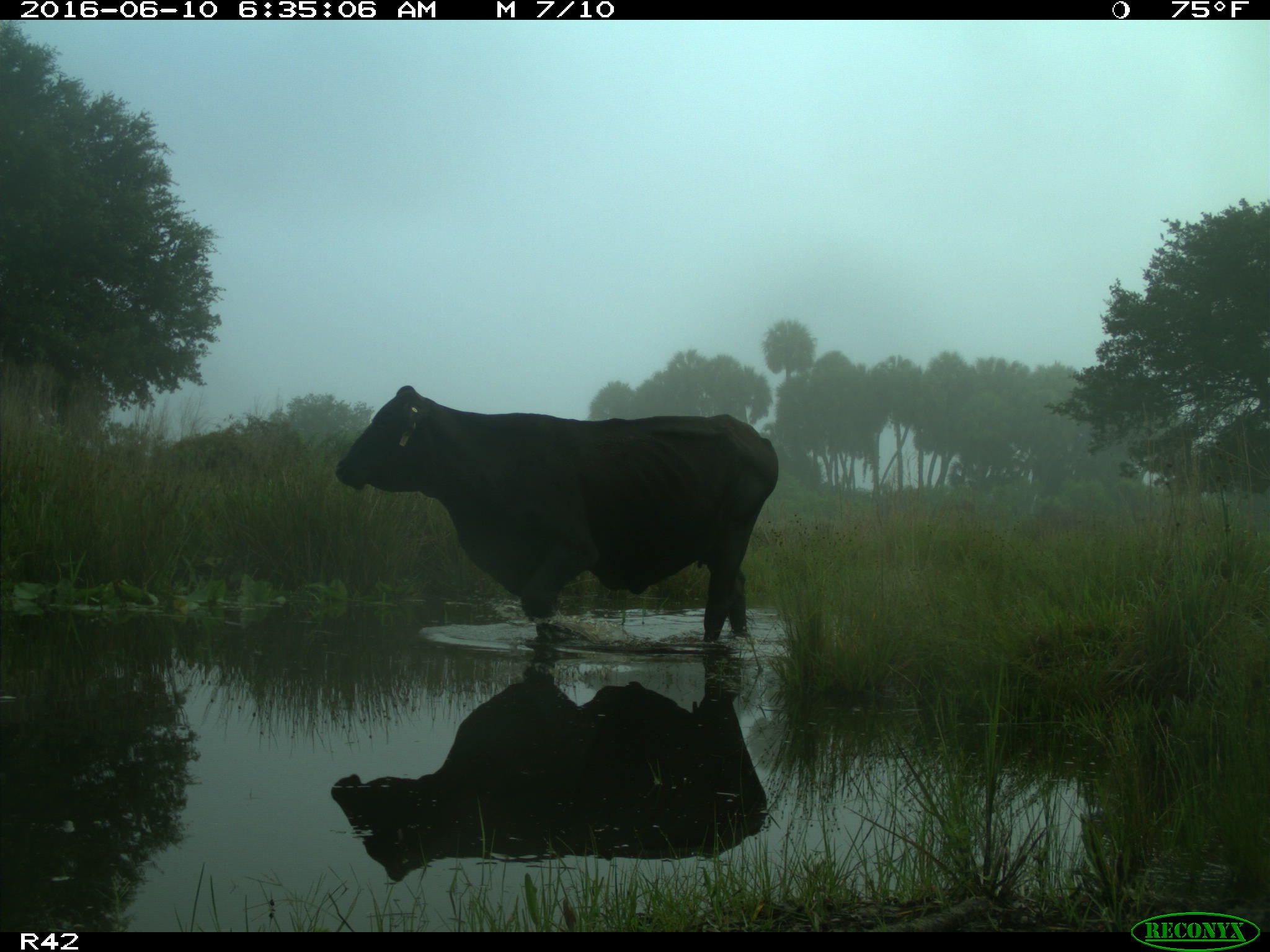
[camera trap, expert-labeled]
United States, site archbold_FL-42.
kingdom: Animalia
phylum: Chordata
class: Mammalia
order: Artiodactyla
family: Bovidae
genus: Bos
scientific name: Bos taurus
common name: domestic cow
Bos taurus (domestic cow).